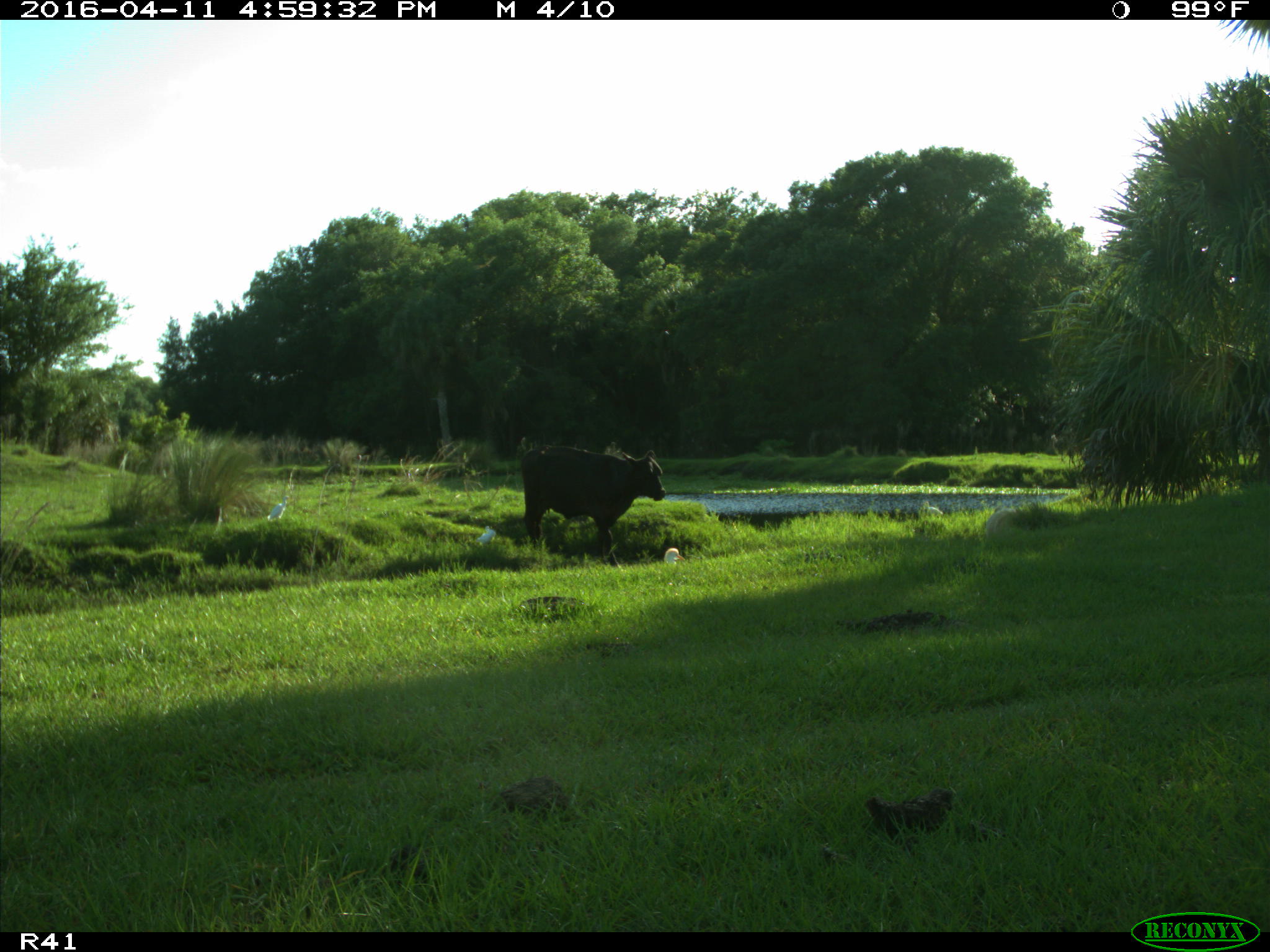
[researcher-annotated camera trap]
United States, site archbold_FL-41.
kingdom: Animalia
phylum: Chordata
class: Mammalia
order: Artiodactyla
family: Bovidae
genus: Bos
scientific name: Bos taurus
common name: domestic cow